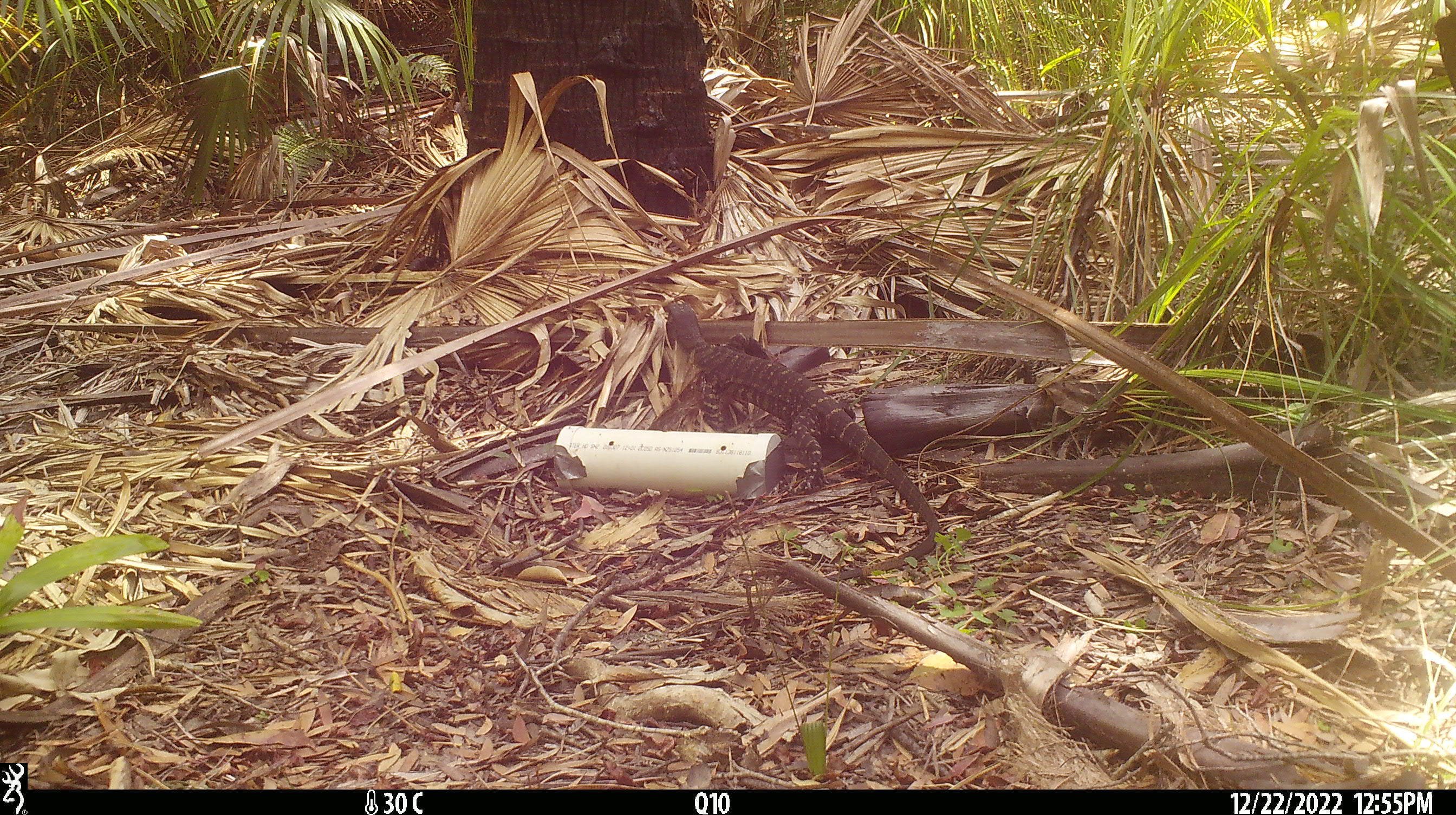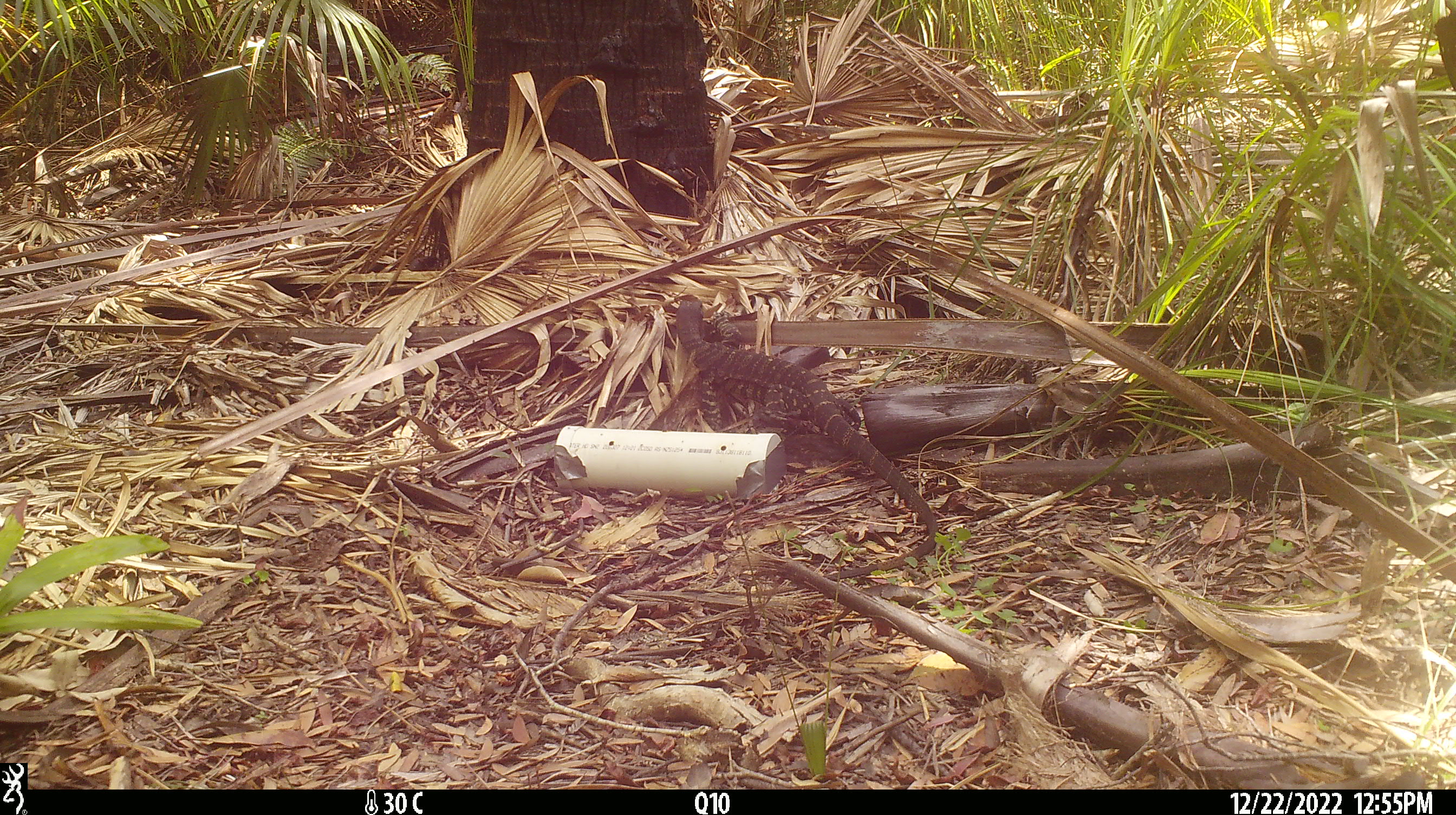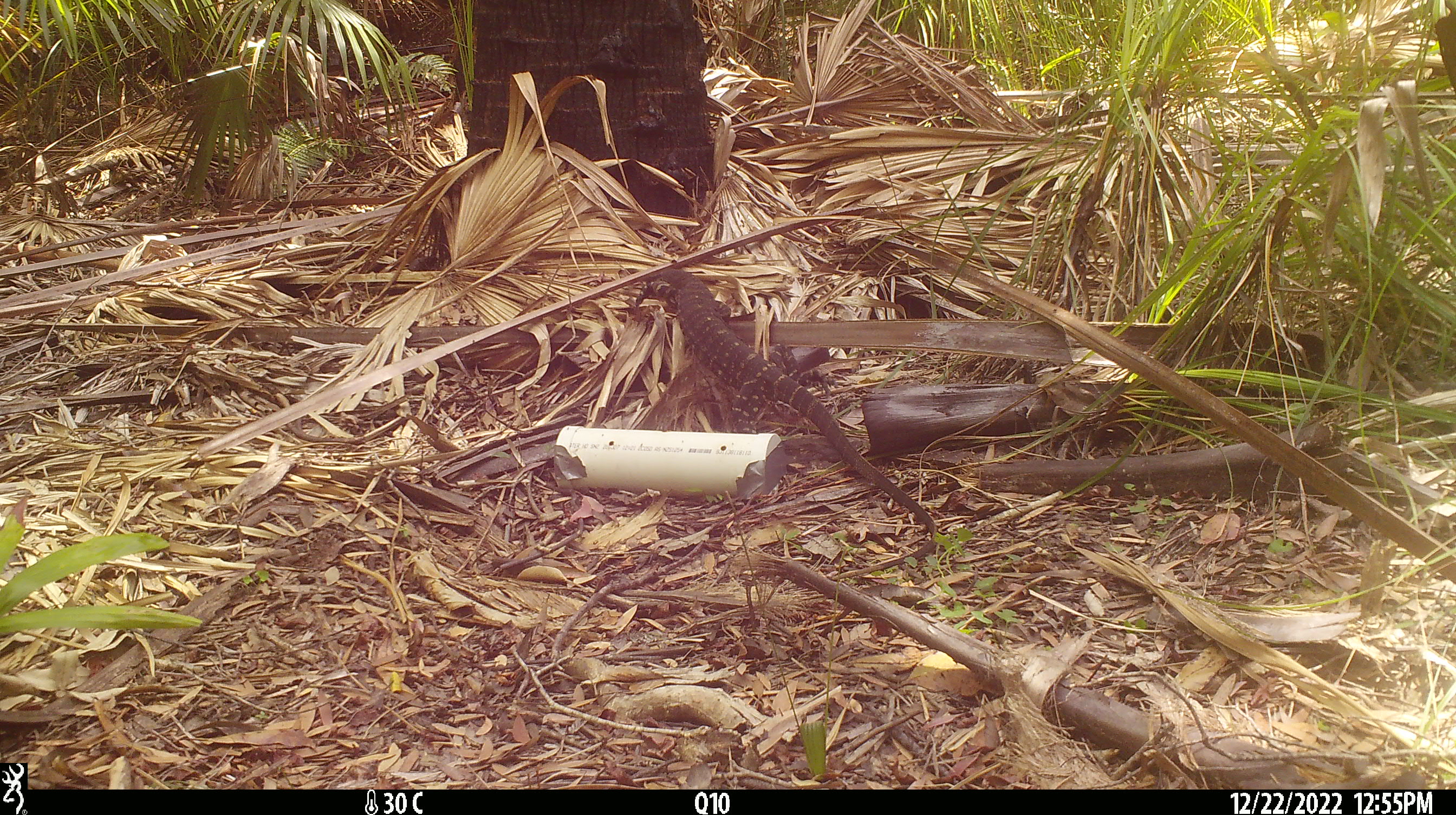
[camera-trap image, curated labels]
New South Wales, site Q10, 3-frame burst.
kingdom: Animalia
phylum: Chordata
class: Reptilia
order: Squamata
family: Varanidae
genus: Varanus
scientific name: Varanus varius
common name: lace monitor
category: goanna